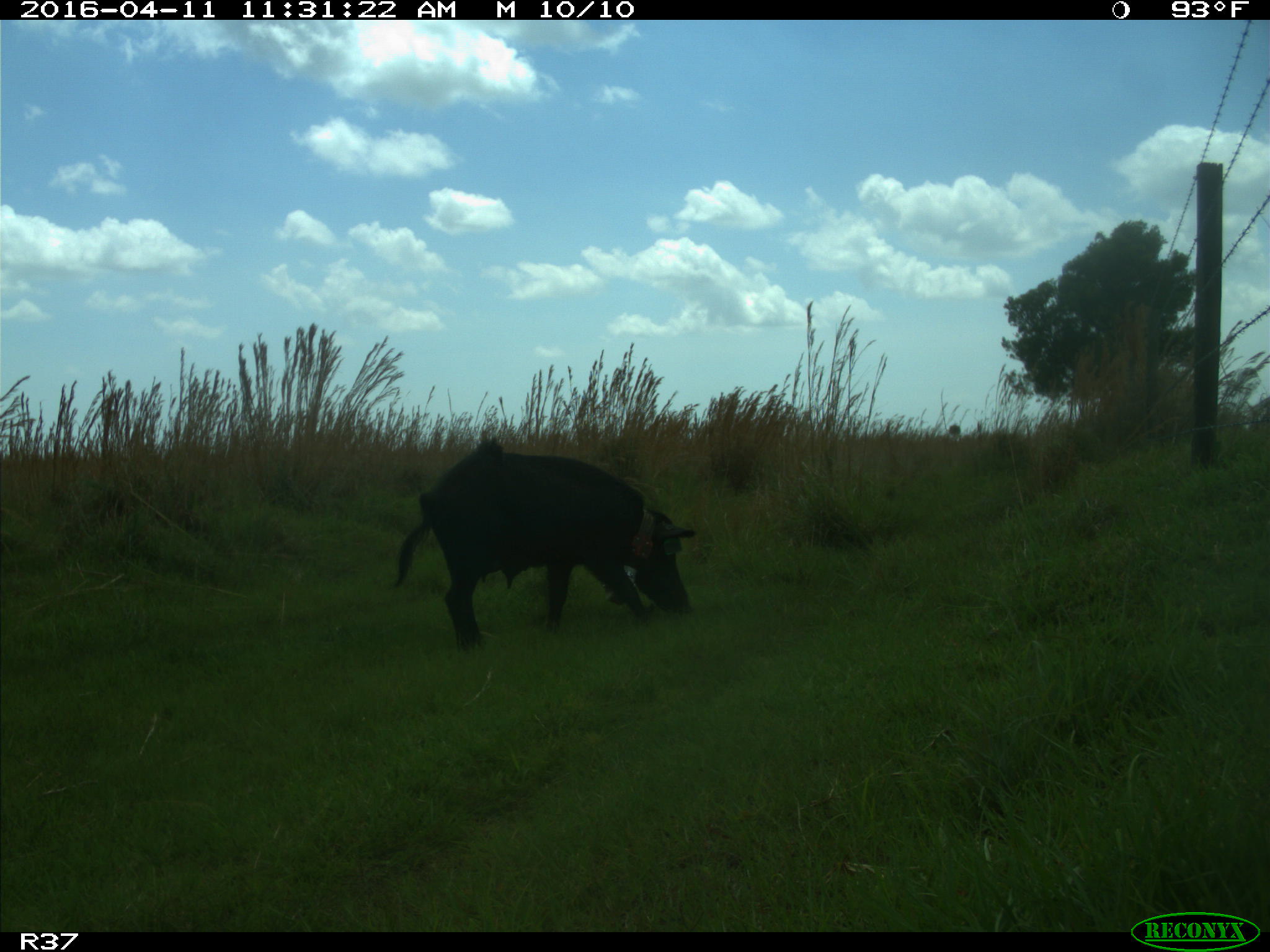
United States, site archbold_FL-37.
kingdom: Animalia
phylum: Chordata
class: Mammalia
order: Artiodactyla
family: Suidae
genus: Sus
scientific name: Sus scrofa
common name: wild boar